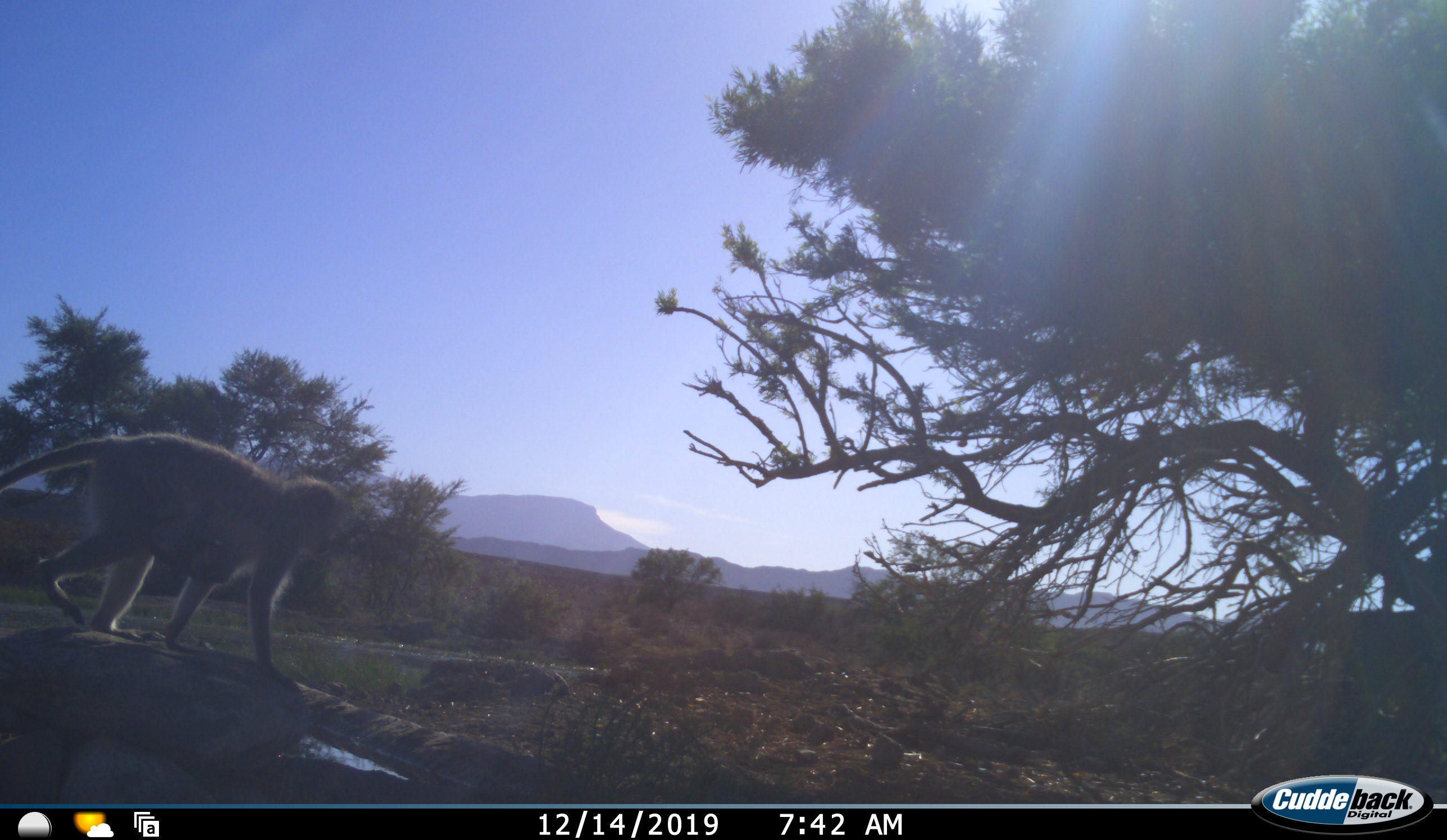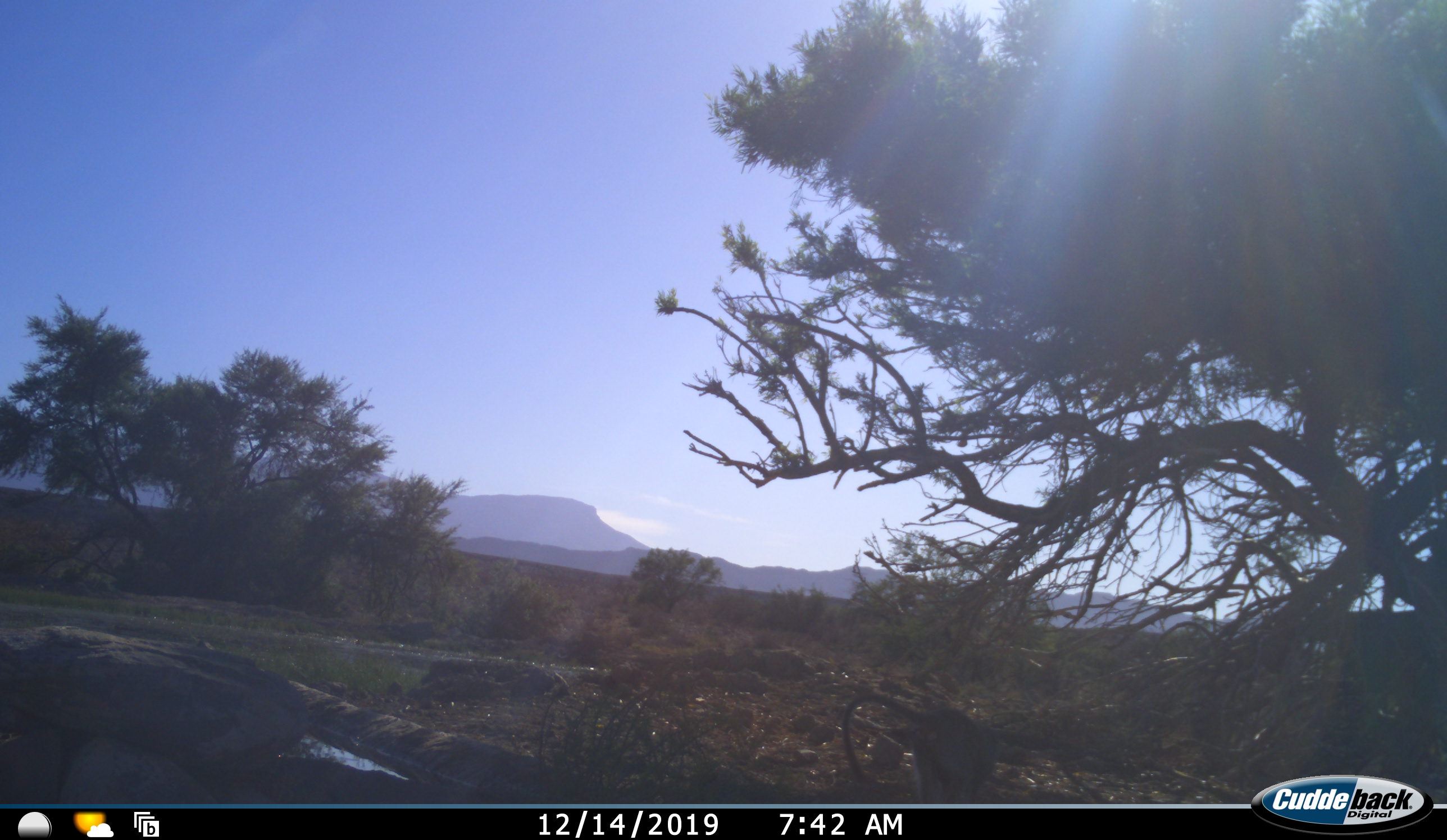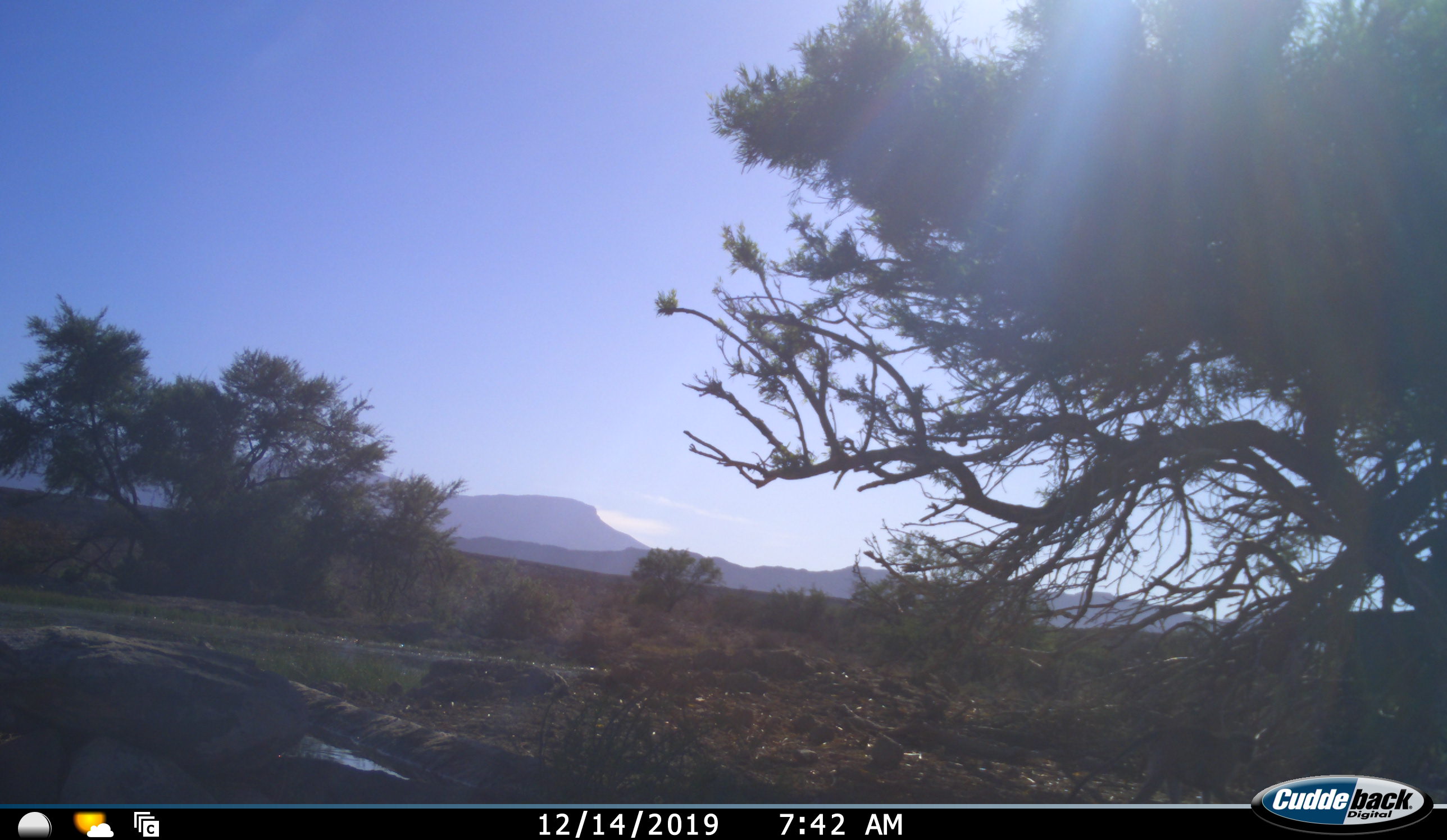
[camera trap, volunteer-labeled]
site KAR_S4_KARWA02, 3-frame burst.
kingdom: Animalia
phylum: Chordata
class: Mammalia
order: Primates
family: Cercopithecidae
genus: Chlorocebus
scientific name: Chlorocebus pygerythrus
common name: vervet monkey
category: monkeyvervet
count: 1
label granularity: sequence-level